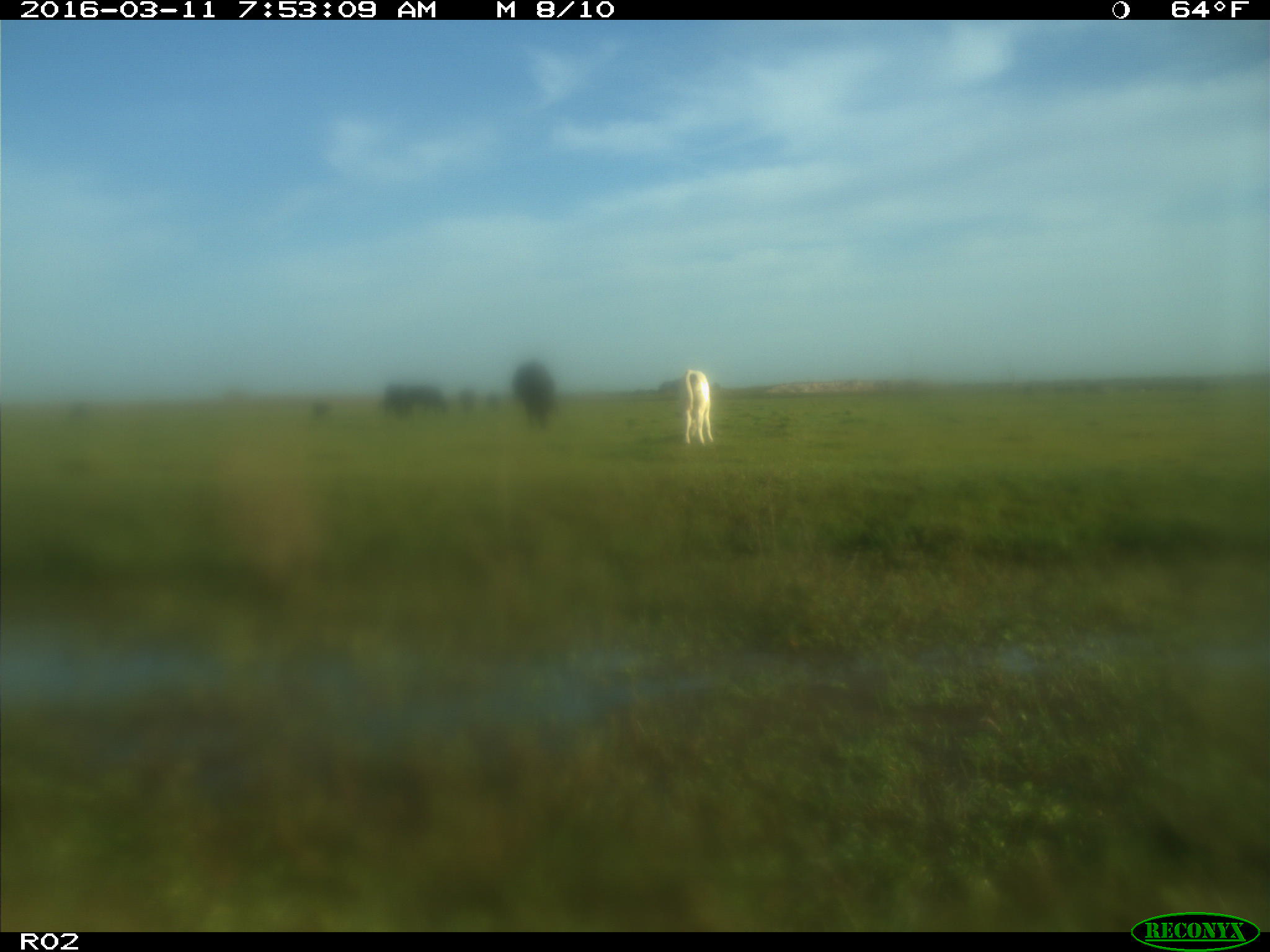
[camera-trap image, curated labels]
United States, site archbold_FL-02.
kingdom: Animalia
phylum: Chordata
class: Mammalia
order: Artiodactyla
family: Bovidae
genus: Bos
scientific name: Bos taurus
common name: domestic cow